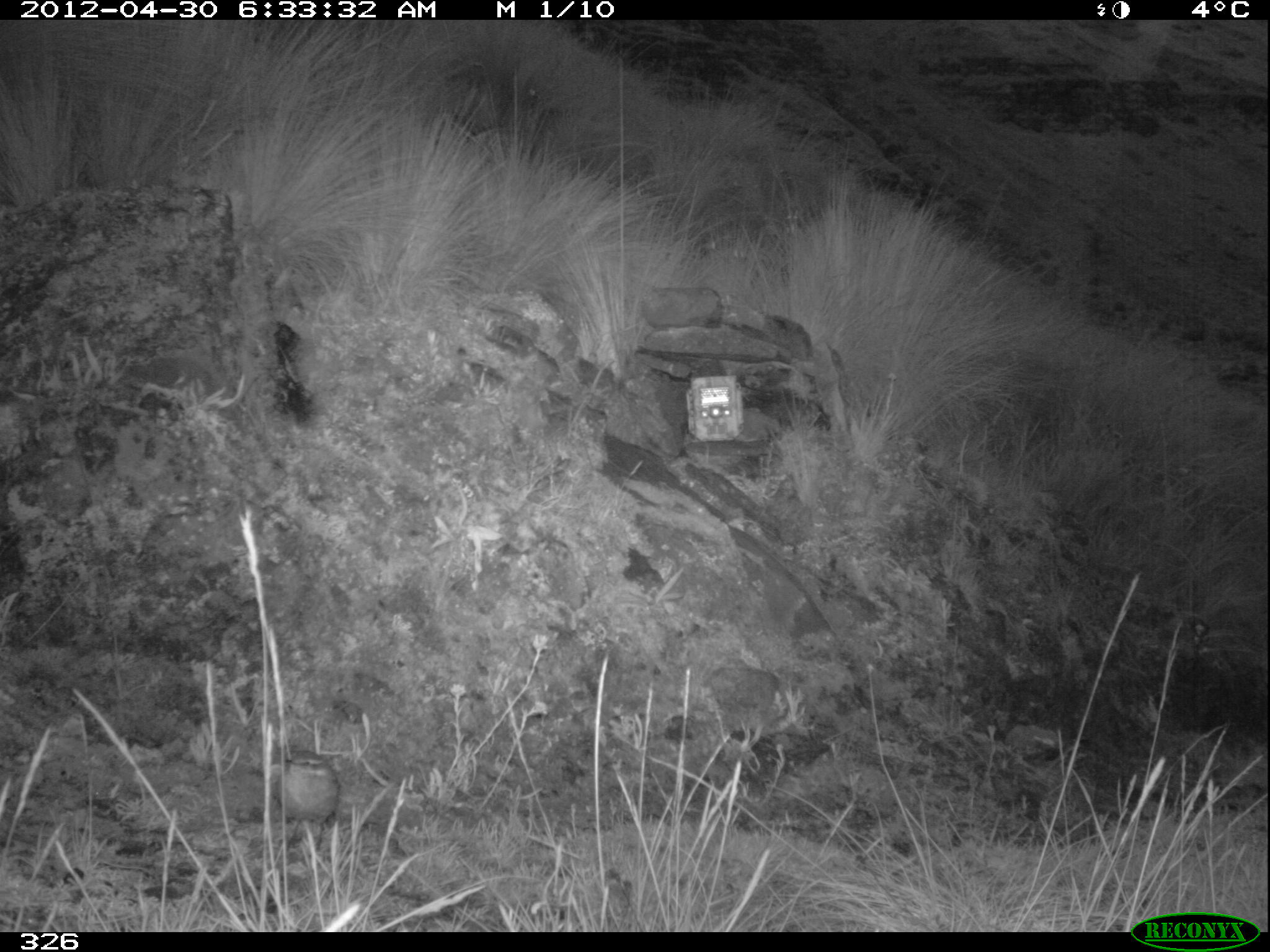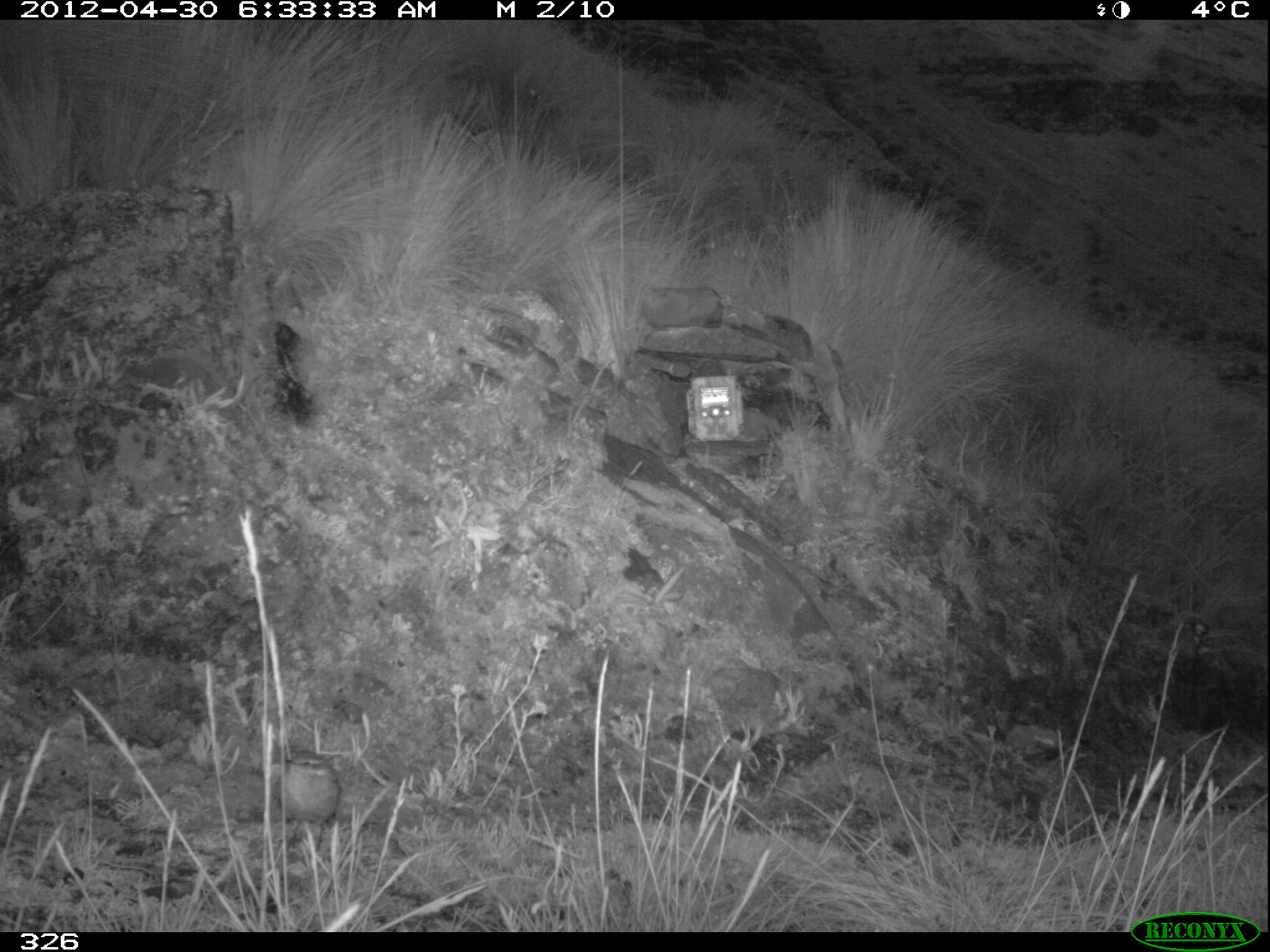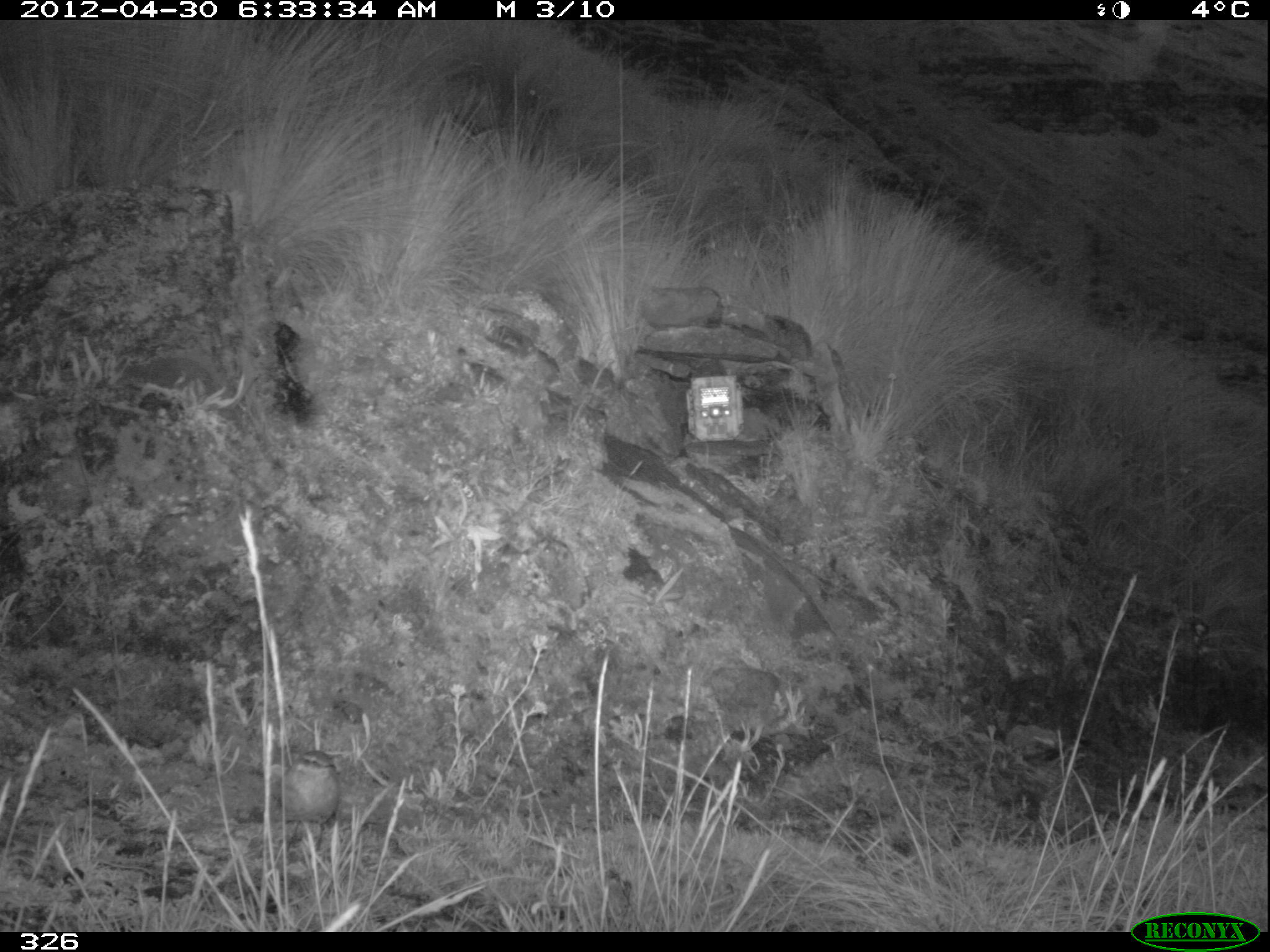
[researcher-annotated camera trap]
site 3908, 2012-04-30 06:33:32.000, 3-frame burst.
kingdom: Animalia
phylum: Chordata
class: Aves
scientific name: Aves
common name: bird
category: unknown bird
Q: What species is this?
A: Unknown bird (bird) (Aves).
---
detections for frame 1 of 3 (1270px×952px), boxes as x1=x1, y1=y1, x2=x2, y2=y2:
unknown bird: x1=276, y1=748, x2=339, y2=856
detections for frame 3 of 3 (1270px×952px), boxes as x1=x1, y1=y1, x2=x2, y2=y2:
unknown bird: x1=270, y1=748, x2=341, y2=854